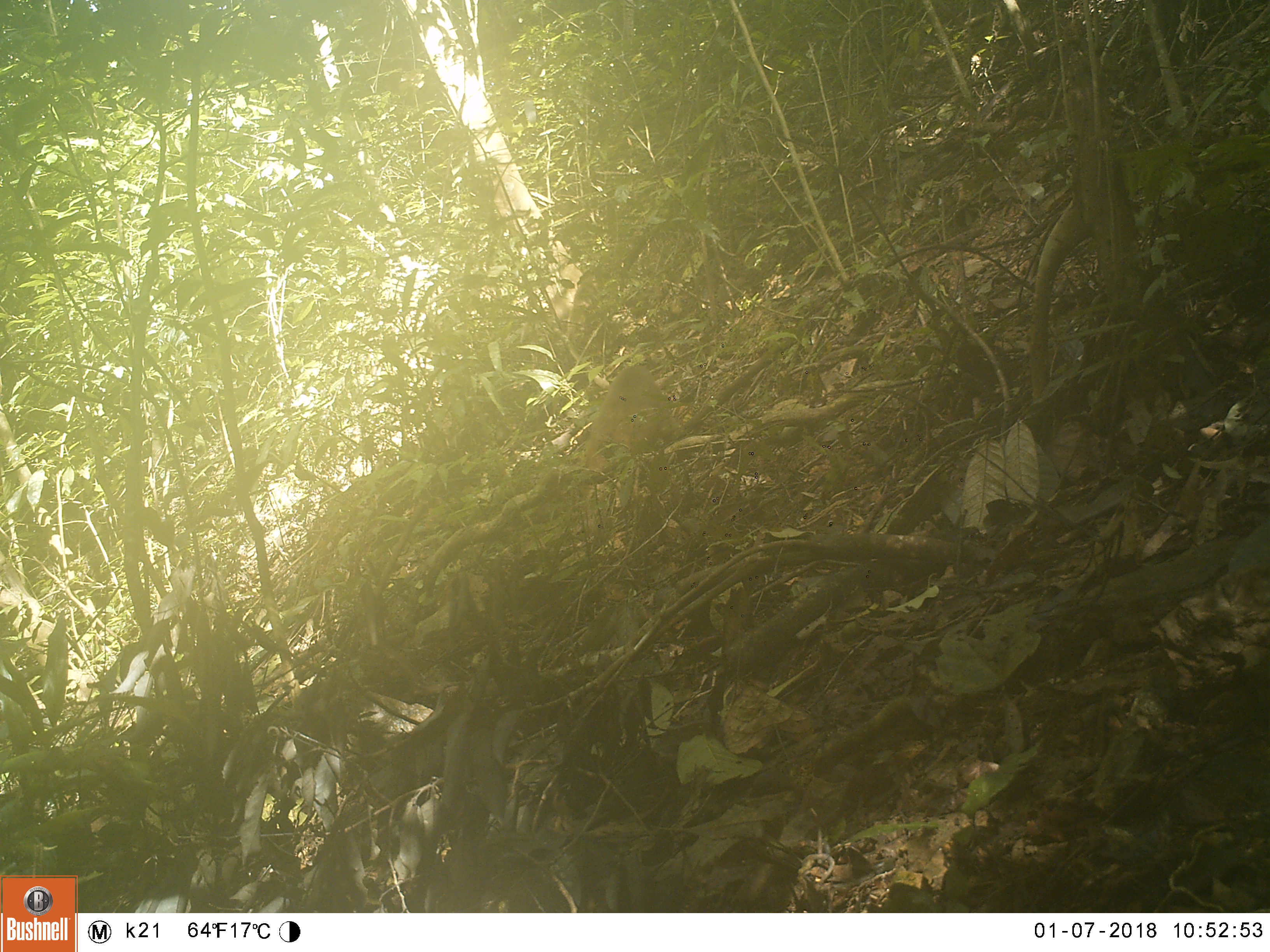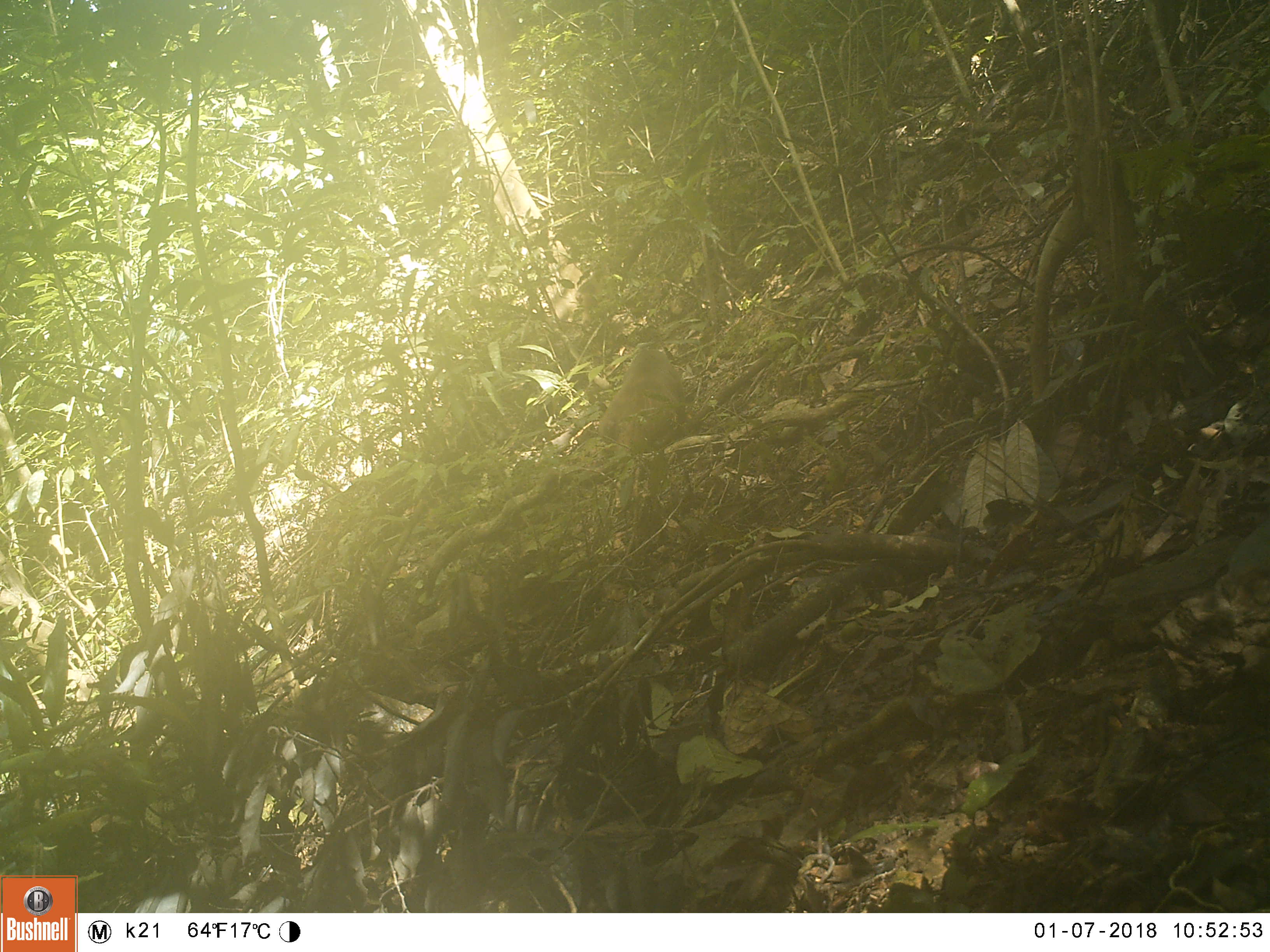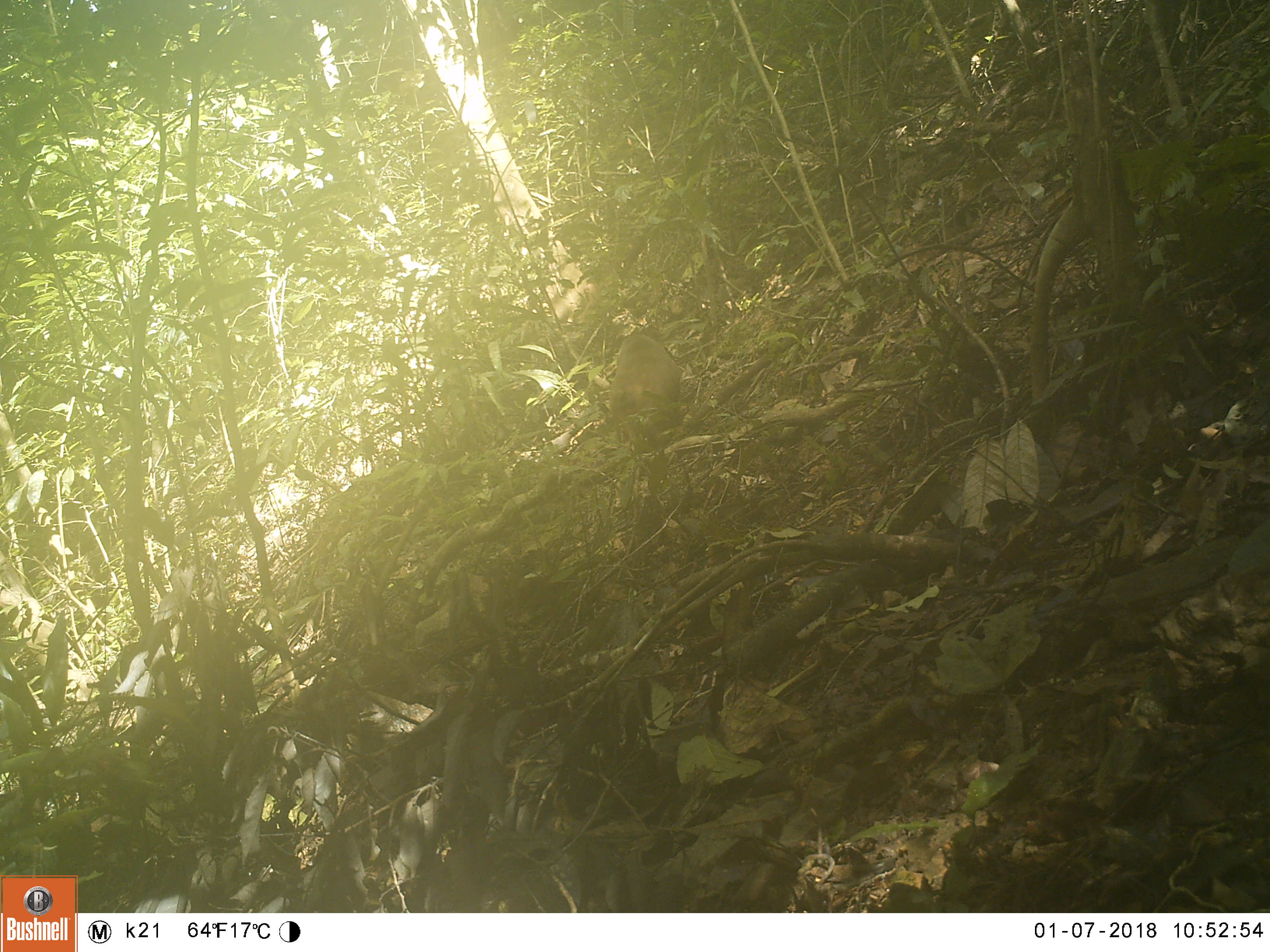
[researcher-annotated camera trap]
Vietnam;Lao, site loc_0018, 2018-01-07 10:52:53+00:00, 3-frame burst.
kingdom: Animalia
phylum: Chordata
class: Mammalia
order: Primates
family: Cercopithecidae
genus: Macaca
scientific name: Macaca arctoides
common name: stump-tailed macaque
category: stump tailed macaque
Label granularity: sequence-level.